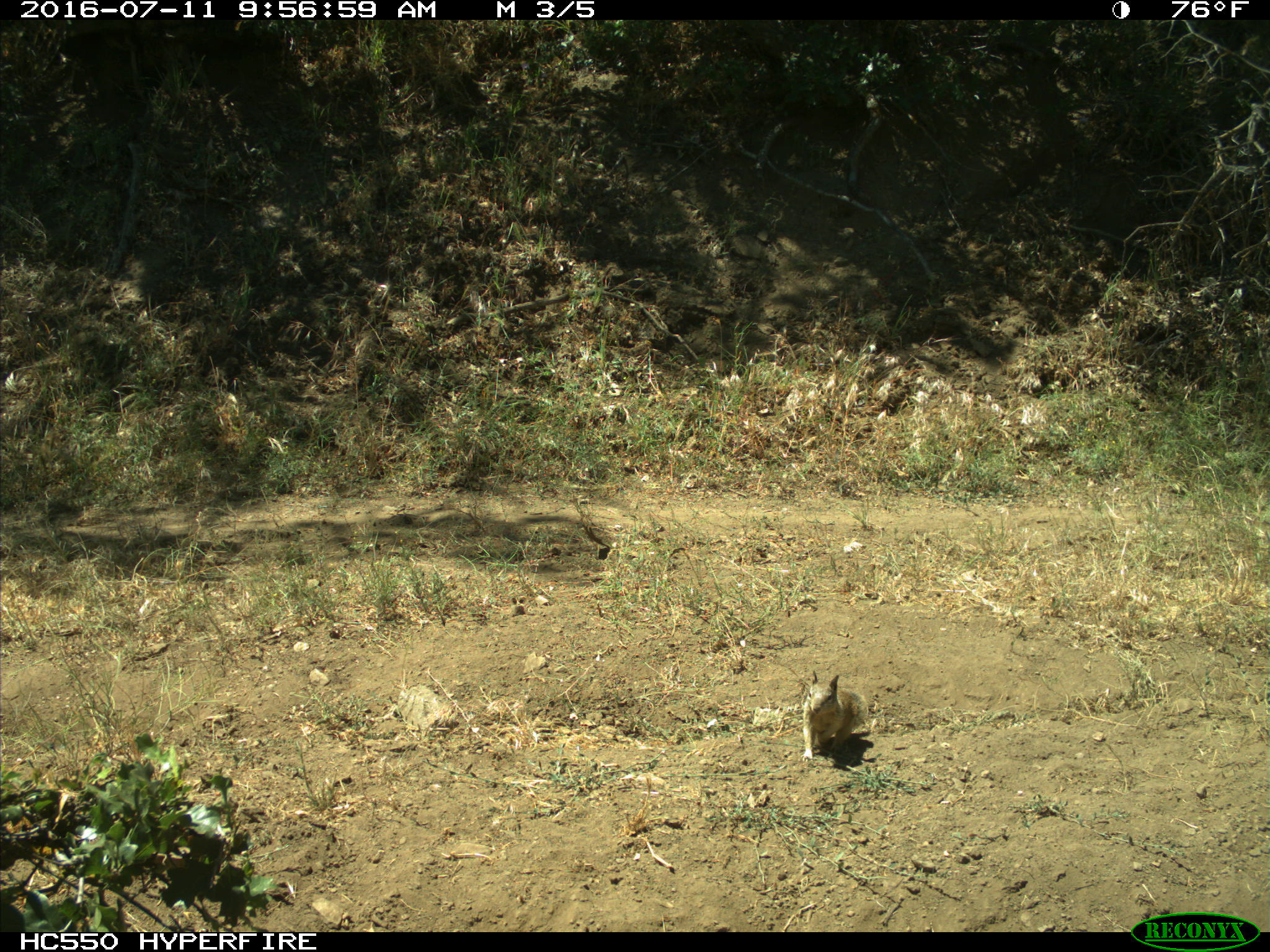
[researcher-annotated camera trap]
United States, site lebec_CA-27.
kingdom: Animalia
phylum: Chordata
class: Mammalia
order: Rodentia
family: Sciuridae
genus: Otospermophilus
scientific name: Otospermophilus beecheyi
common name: california ground squirrel